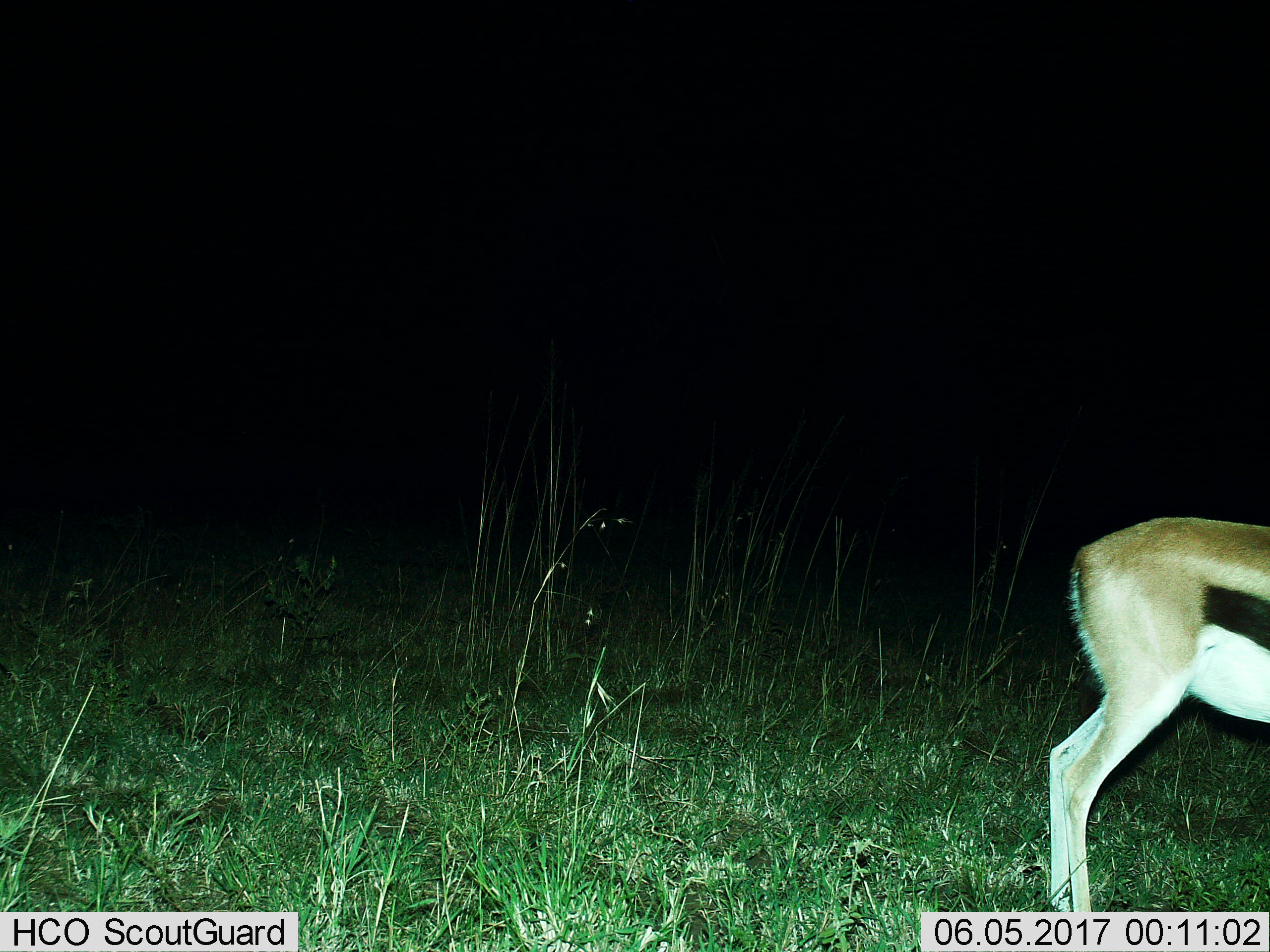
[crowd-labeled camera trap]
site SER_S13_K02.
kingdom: Animalia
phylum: Chordata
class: Mammalia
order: Artiodactyla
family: Bovidae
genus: Eudorcas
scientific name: Eudorcas thomsonii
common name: thomson's gazelle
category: gazellethomsons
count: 1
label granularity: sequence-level